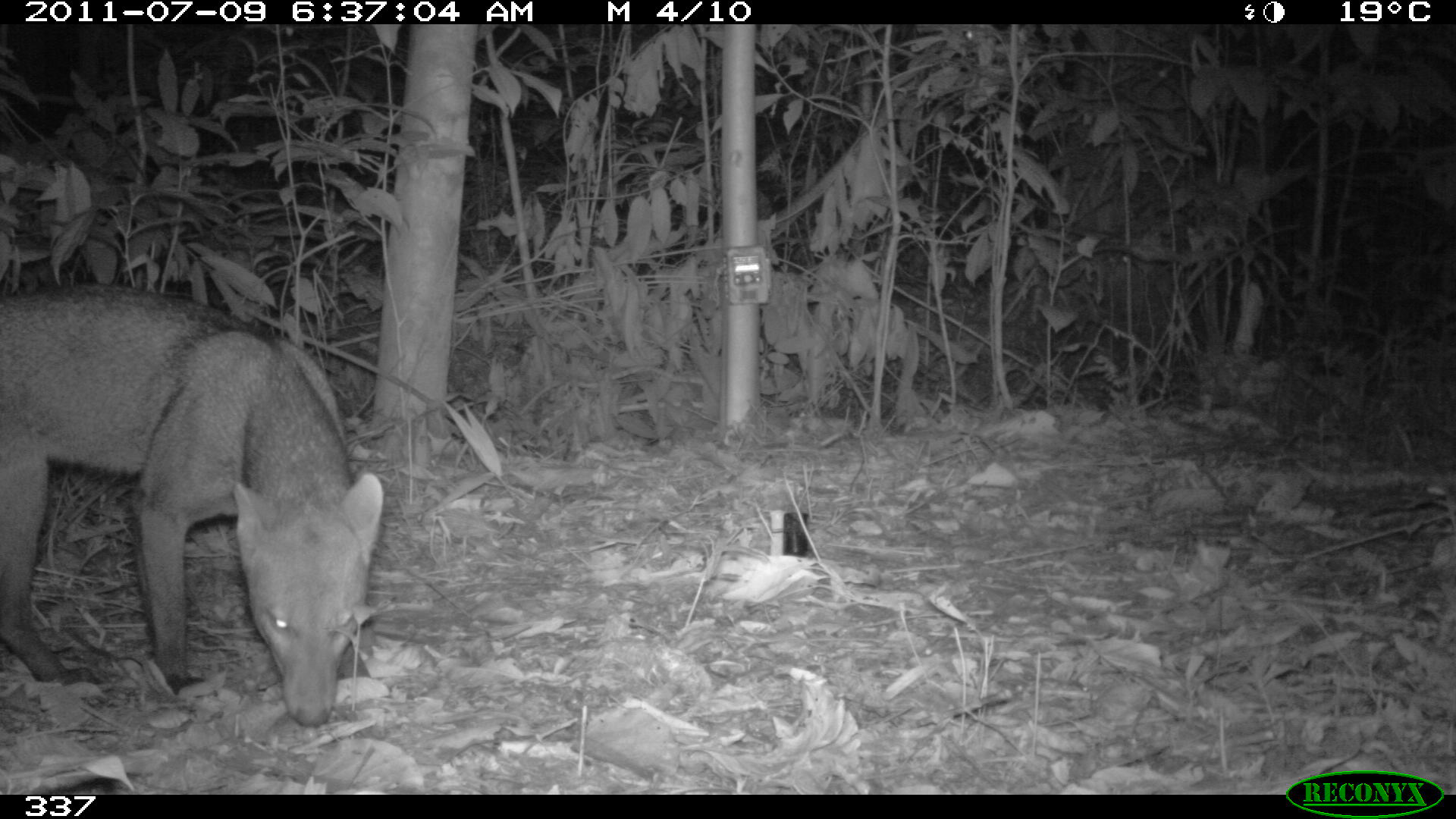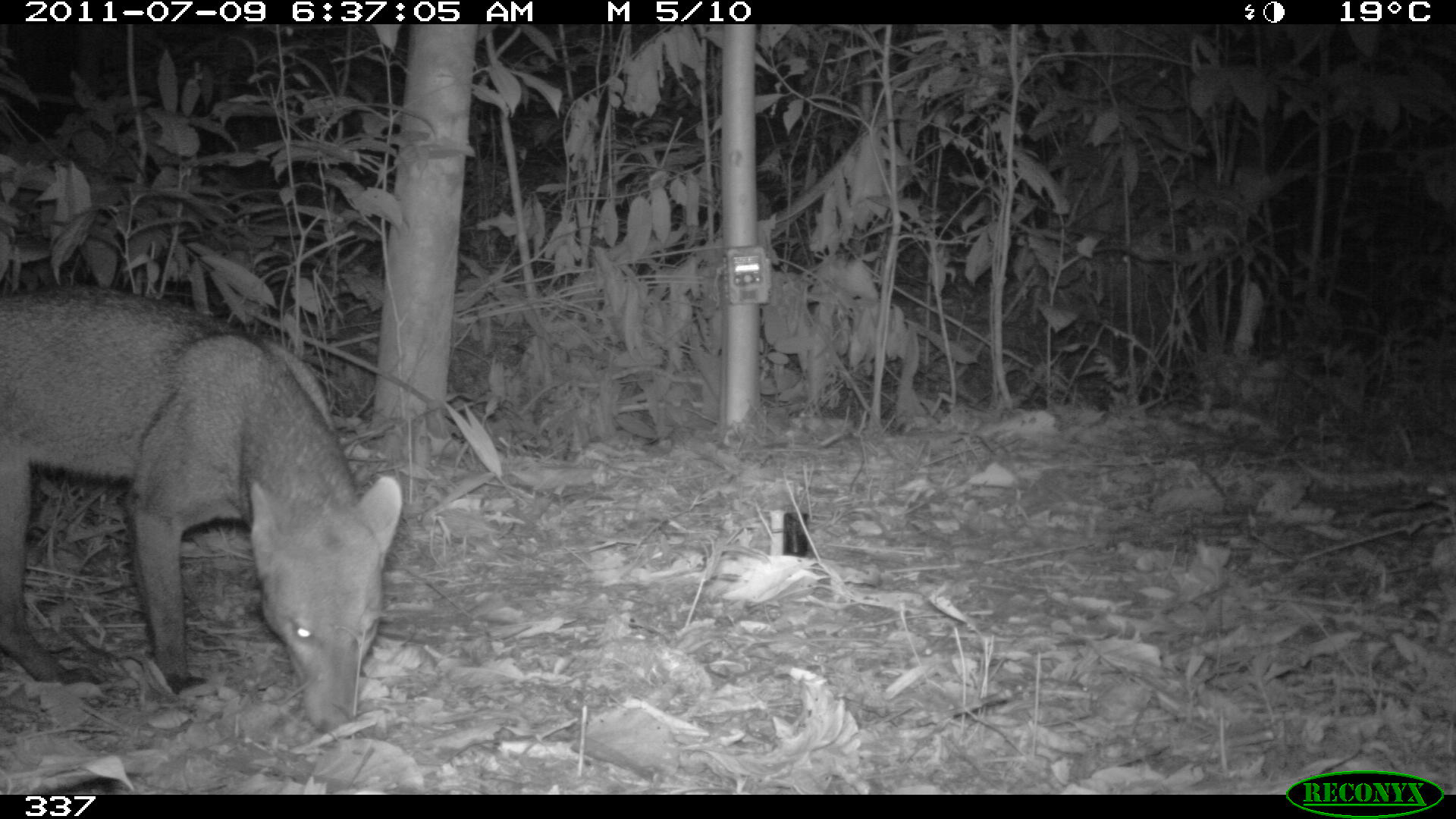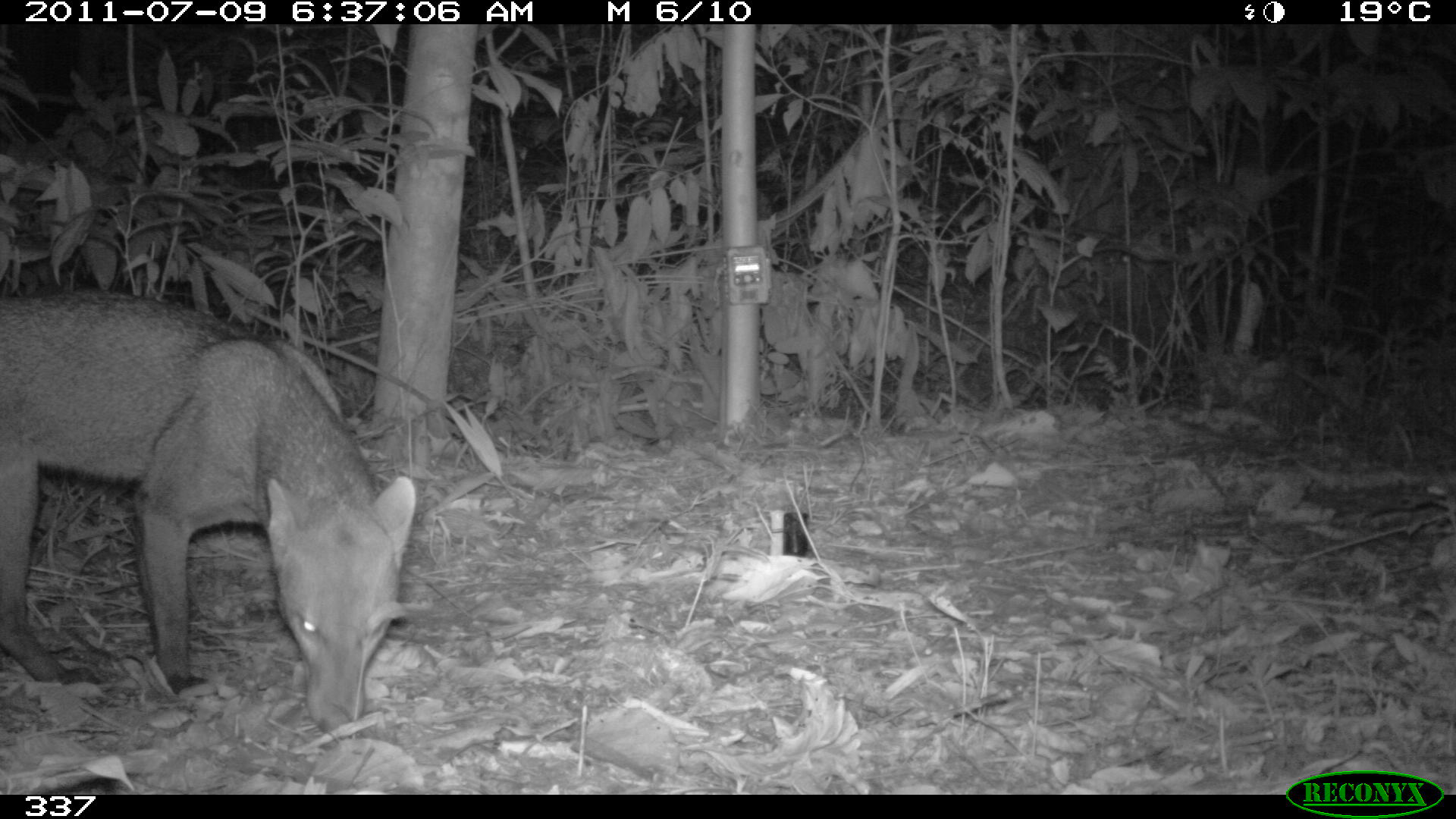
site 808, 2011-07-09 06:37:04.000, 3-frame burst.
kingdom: Animalia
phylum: Chordata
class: Mammalia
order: Carnivora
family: Canidae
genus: Atelocynus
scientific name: Atelocynus microtis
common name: short-eared dog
Atelocynus microtis (short-eared dog).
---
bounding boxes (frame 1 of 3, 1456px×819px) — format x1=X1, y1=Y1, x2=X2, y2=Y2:
atelocynus microtis: x1=0, y1=283, x2=385, y2=729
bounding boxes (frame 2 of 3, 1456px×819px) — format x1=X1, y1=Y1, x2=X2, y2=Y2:
atelocynus microtis: x1=0, y1=291, x2=402, y2=736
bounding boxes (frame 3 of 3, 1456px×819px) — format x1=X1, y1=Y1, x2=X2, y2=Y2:
atelocynus microtis: x1=0, y1=287, x2=419, y2=738